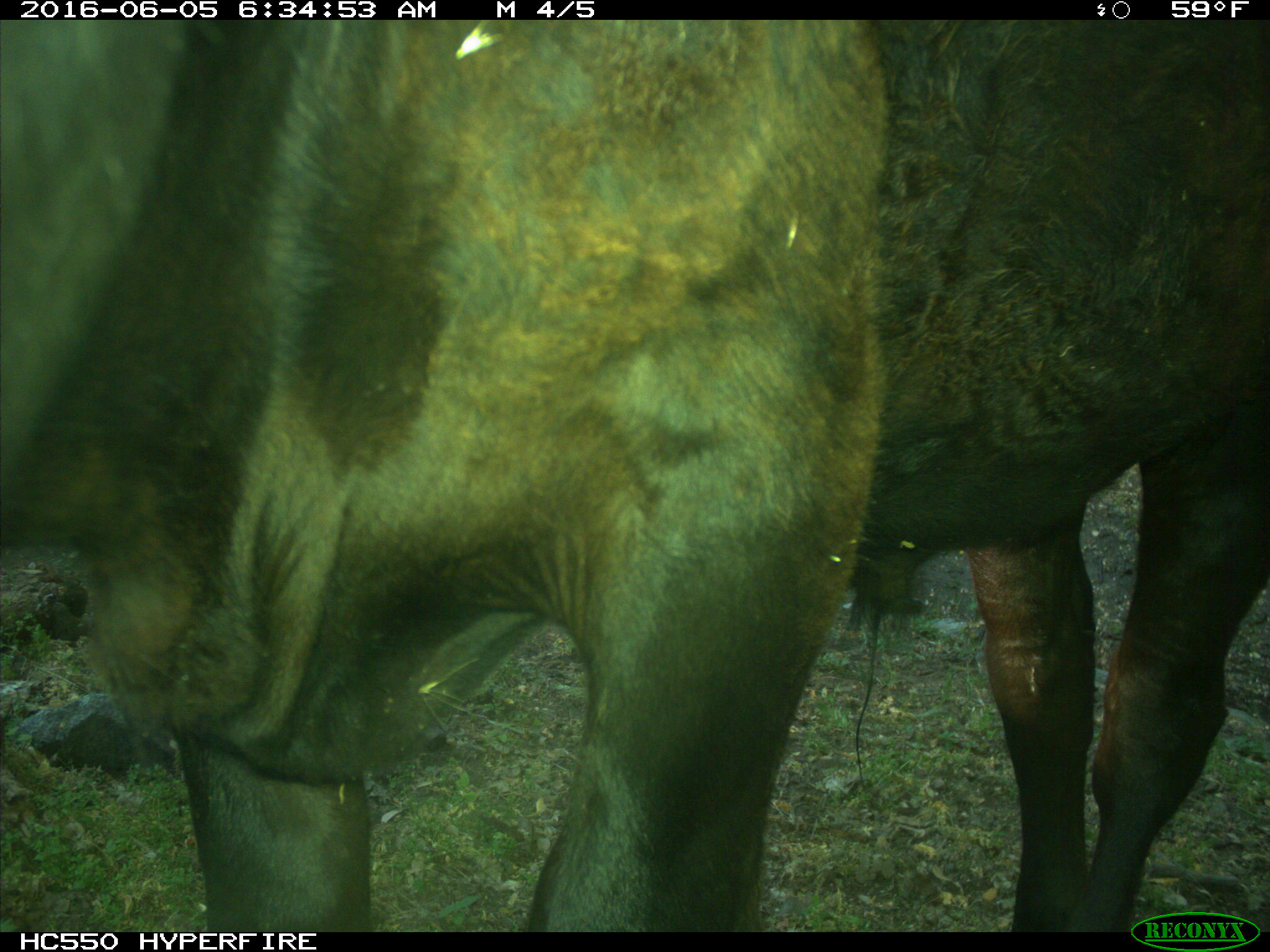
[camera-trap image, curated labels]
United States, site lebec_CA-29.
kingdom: Animalia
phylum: Chordata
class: Mammalia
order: Artiodactyla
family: Bovidae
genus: Bos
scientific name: Bos taurus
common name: domestic cow